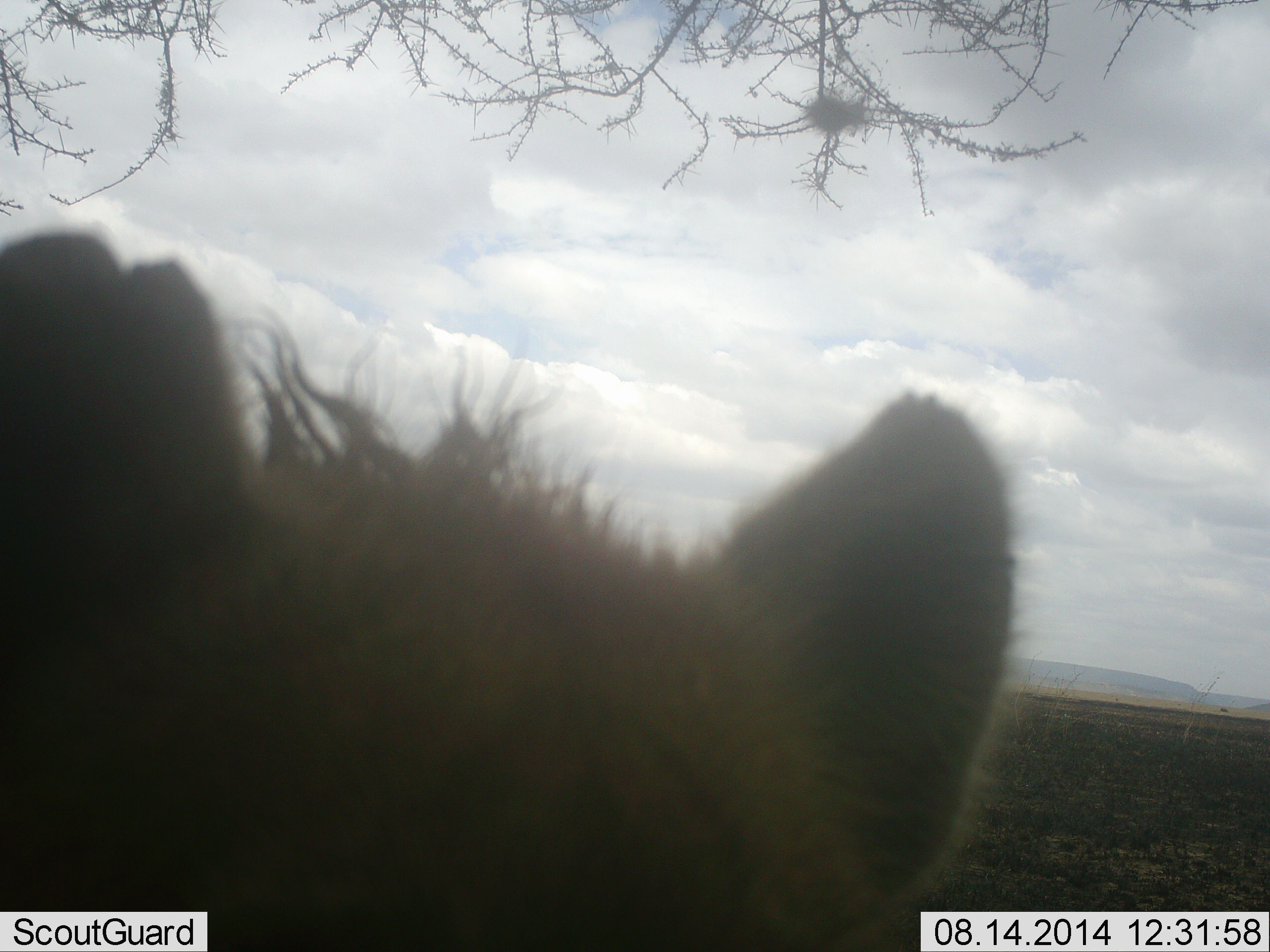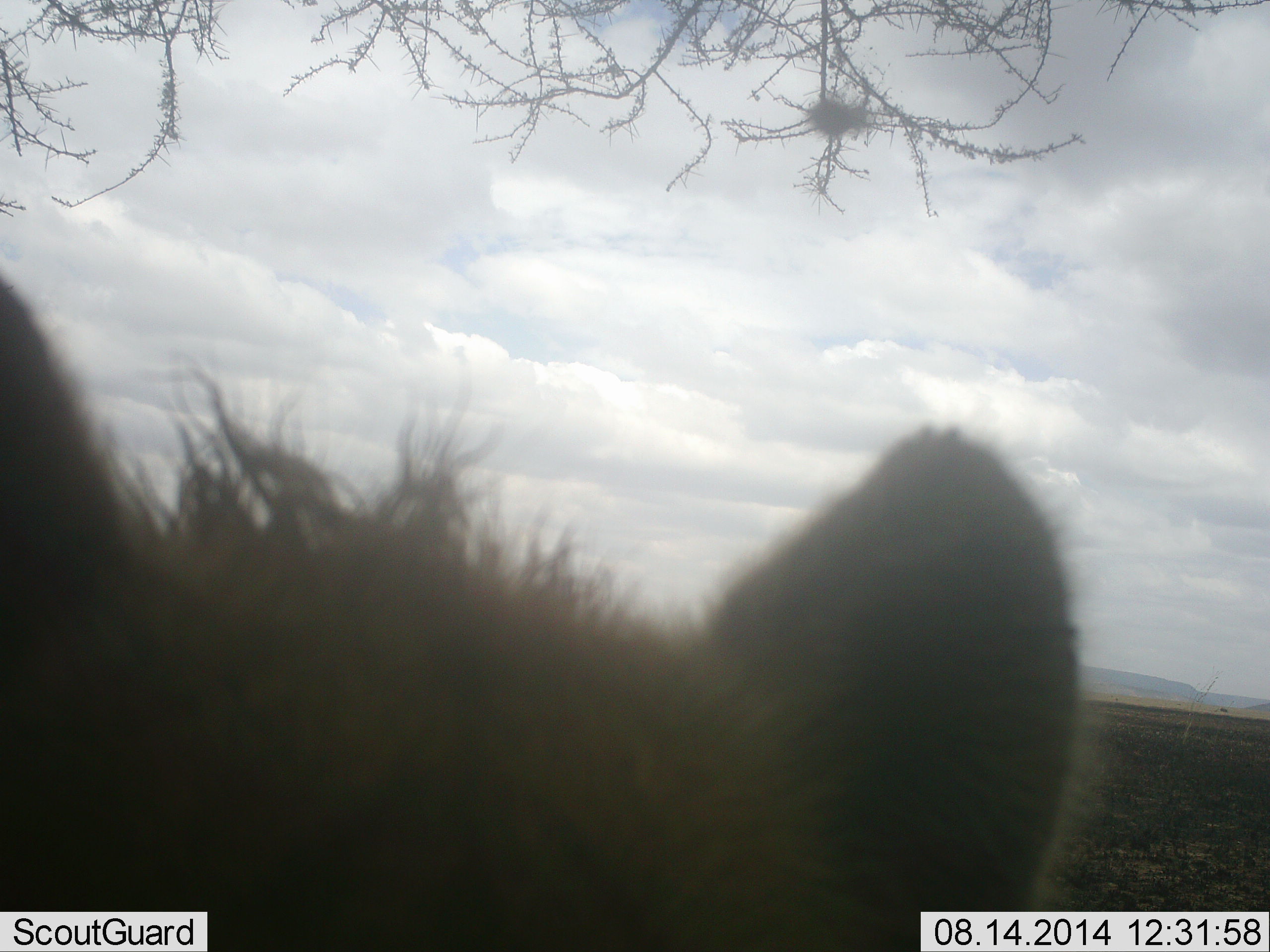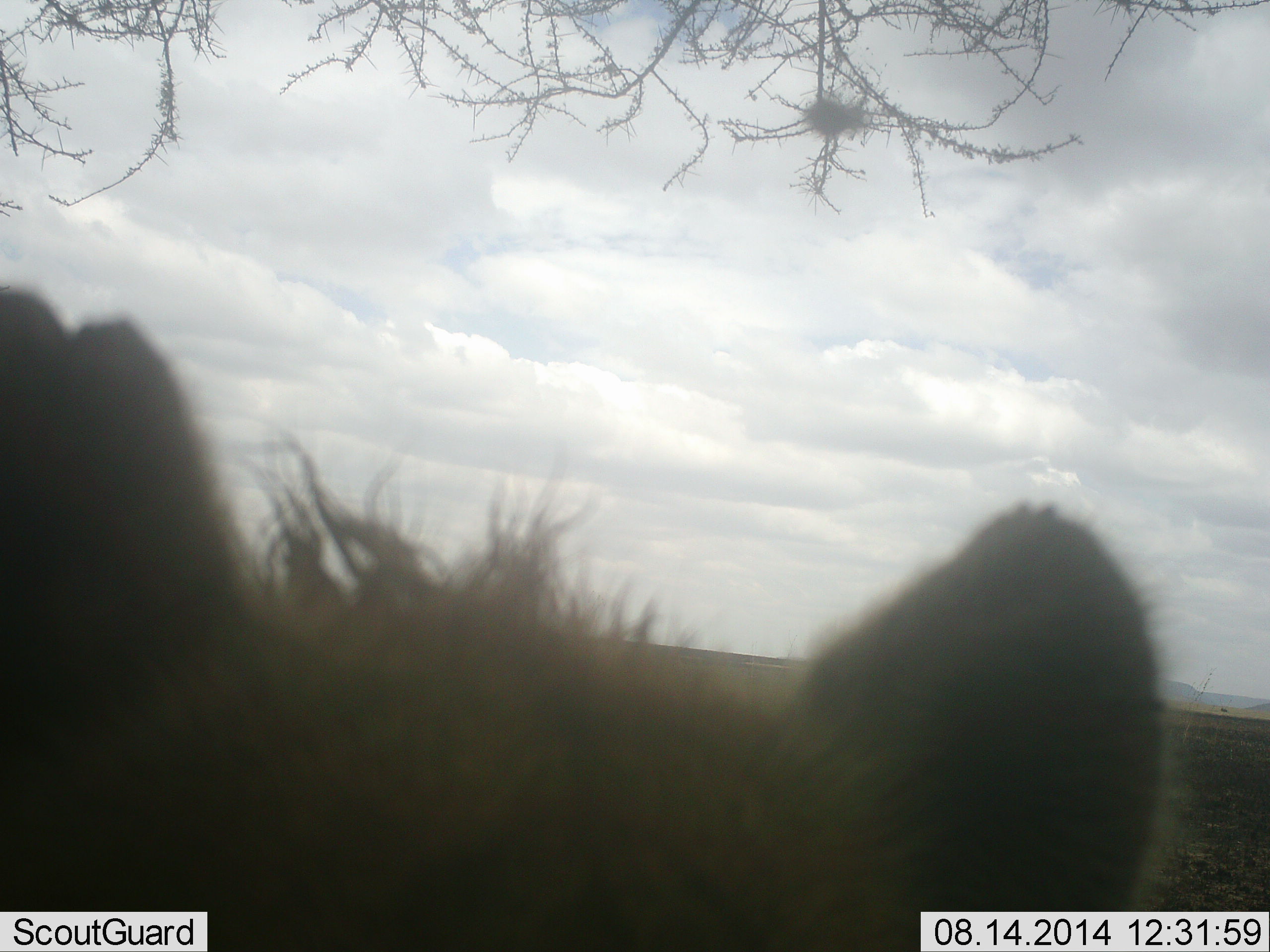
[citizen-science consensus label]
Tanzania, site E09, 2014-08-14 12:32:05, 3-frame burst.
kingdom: Animalia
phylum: Chordata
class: Mammalia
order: Carnivora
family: Hyaenidae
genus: Crocuta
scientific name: Crocuta crocuta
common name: spotted hyena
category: hyenaspotted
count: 1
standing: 100%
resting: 0%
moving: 0%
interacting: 0%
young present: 0%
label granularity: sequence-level